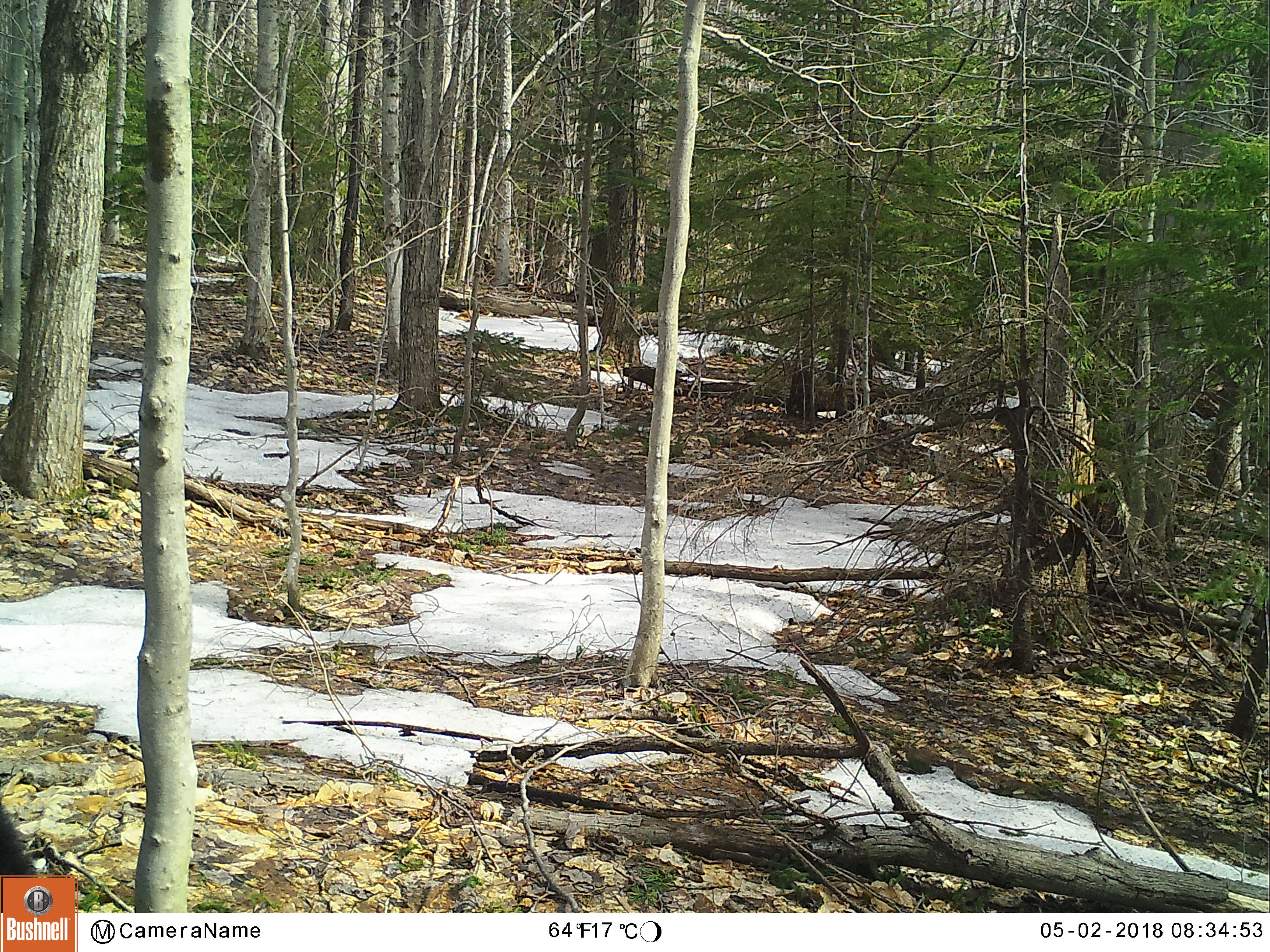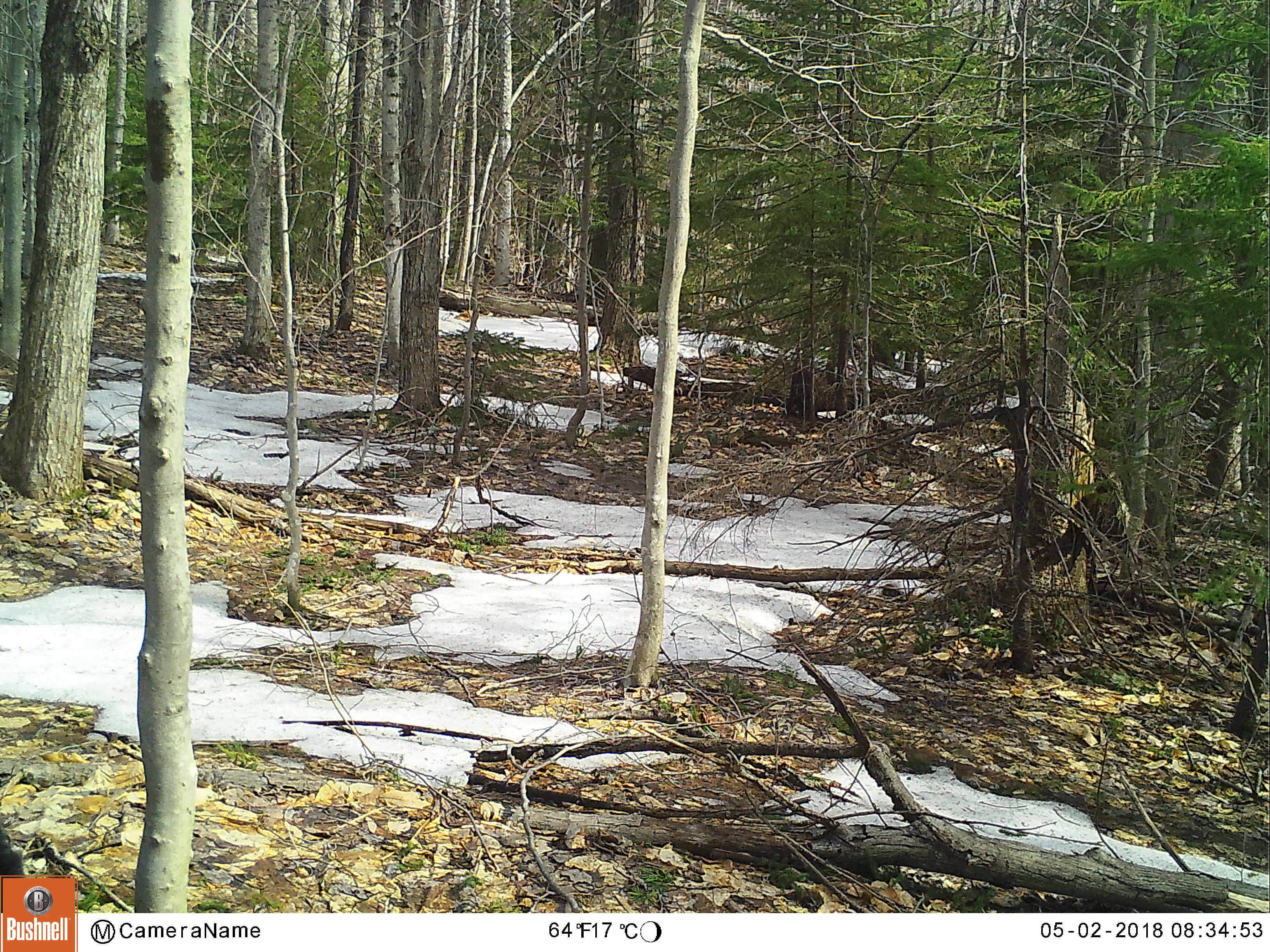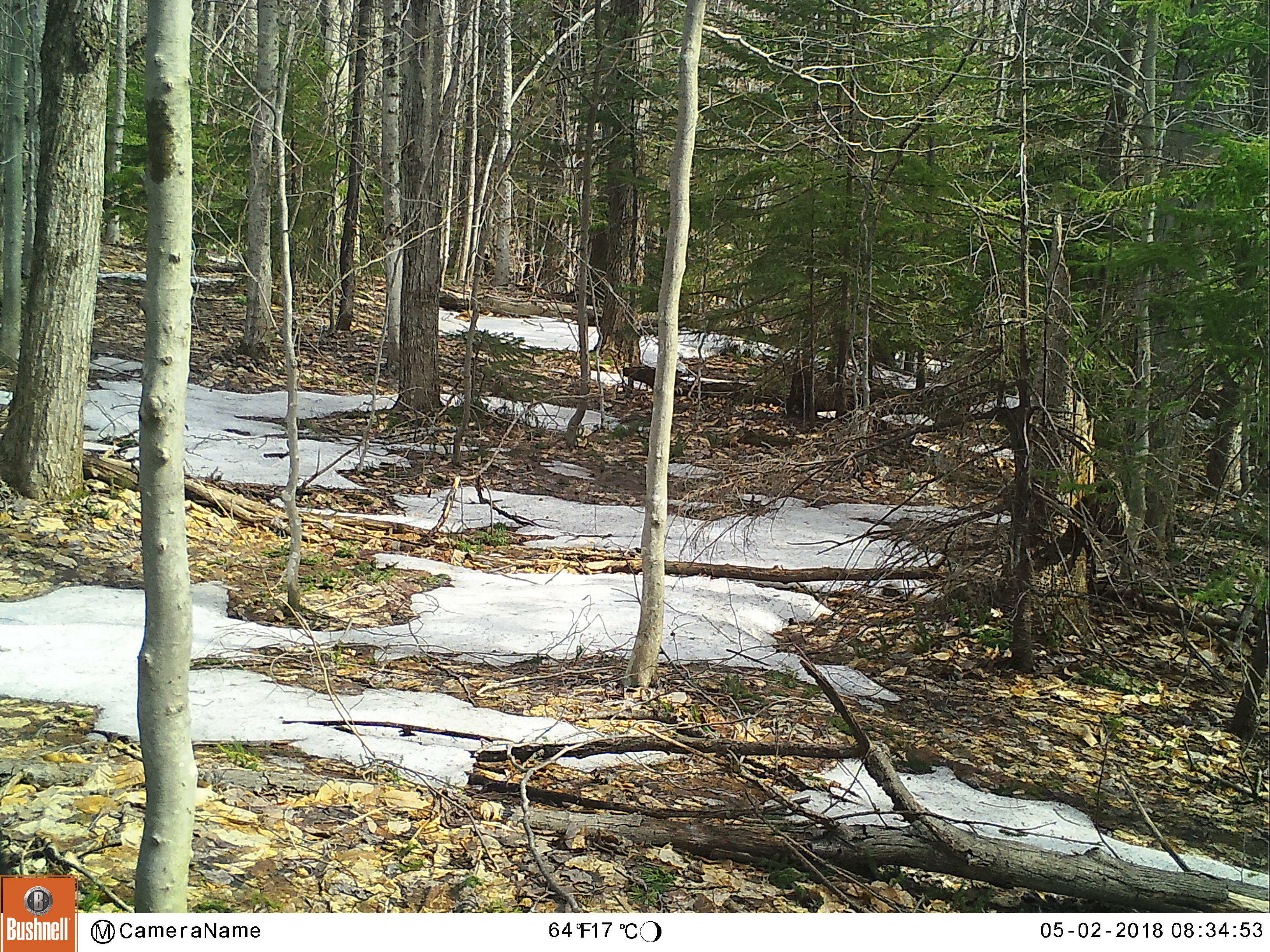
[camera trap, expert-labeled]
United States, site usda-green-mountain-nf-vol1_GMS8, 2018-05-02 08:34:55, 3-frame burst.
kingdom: Animalia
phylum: Chordata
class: Mammalia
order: Carnivora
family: Ursidae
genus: Ursus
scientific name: Ursus americanus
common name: black bear